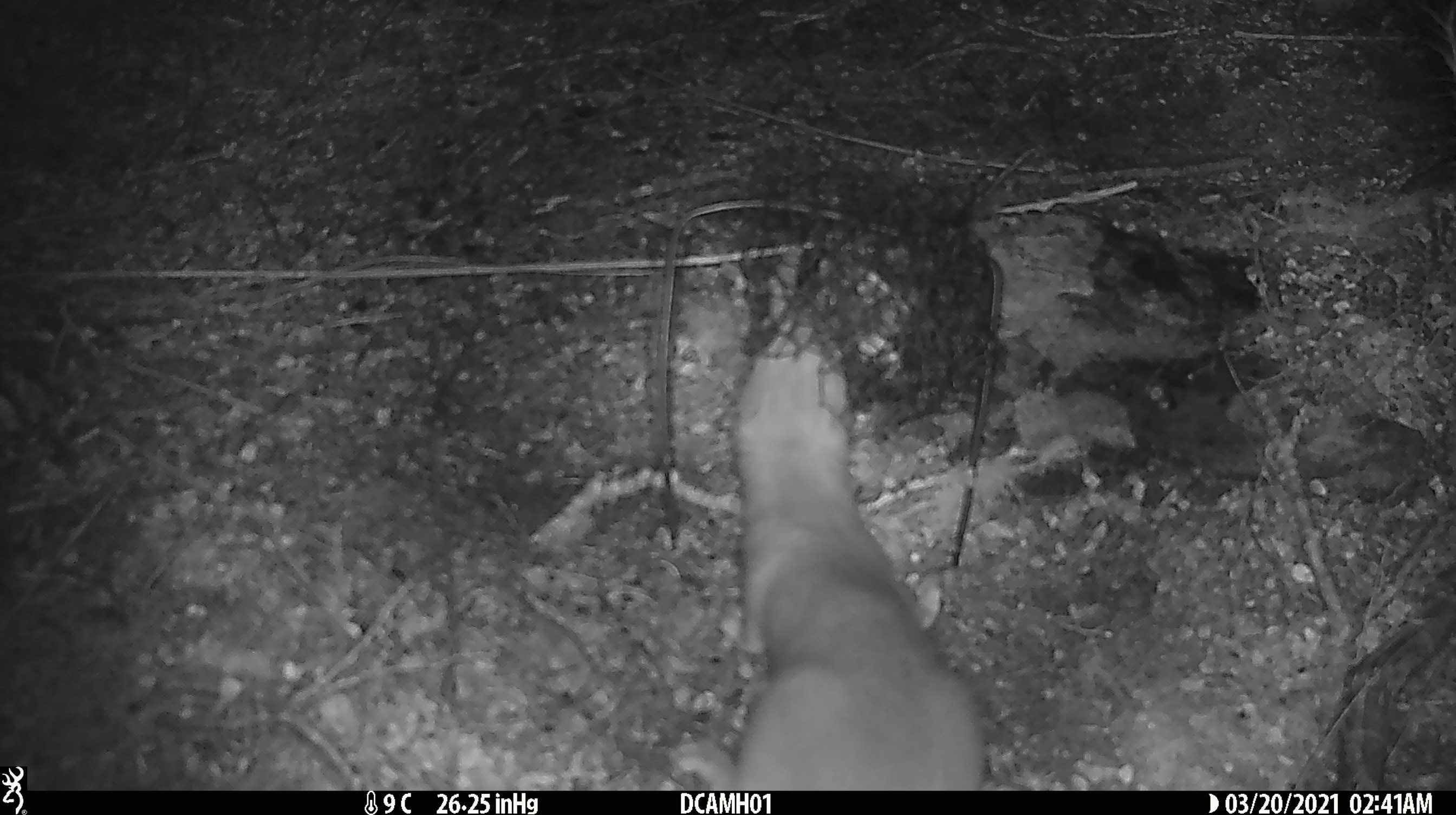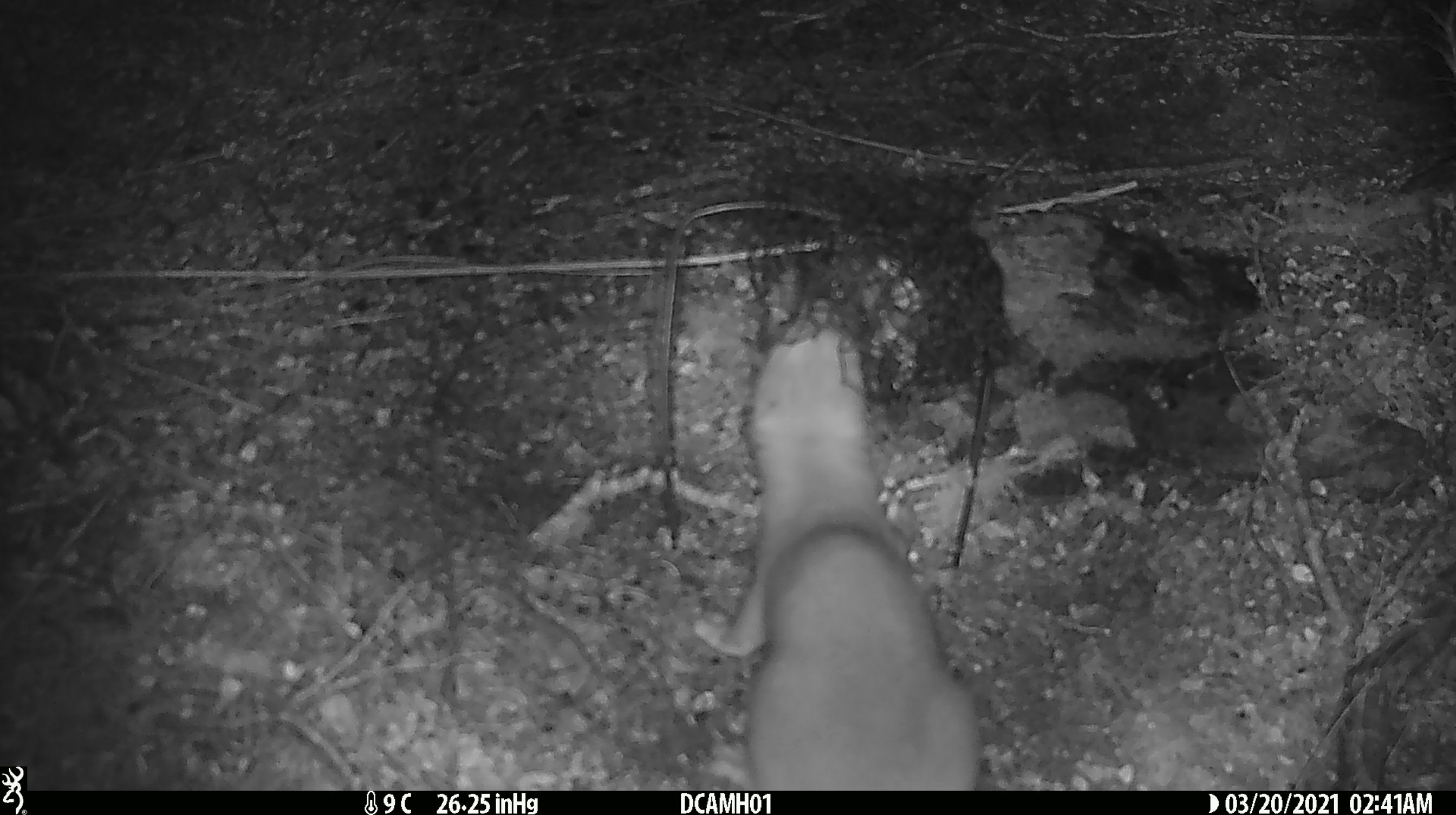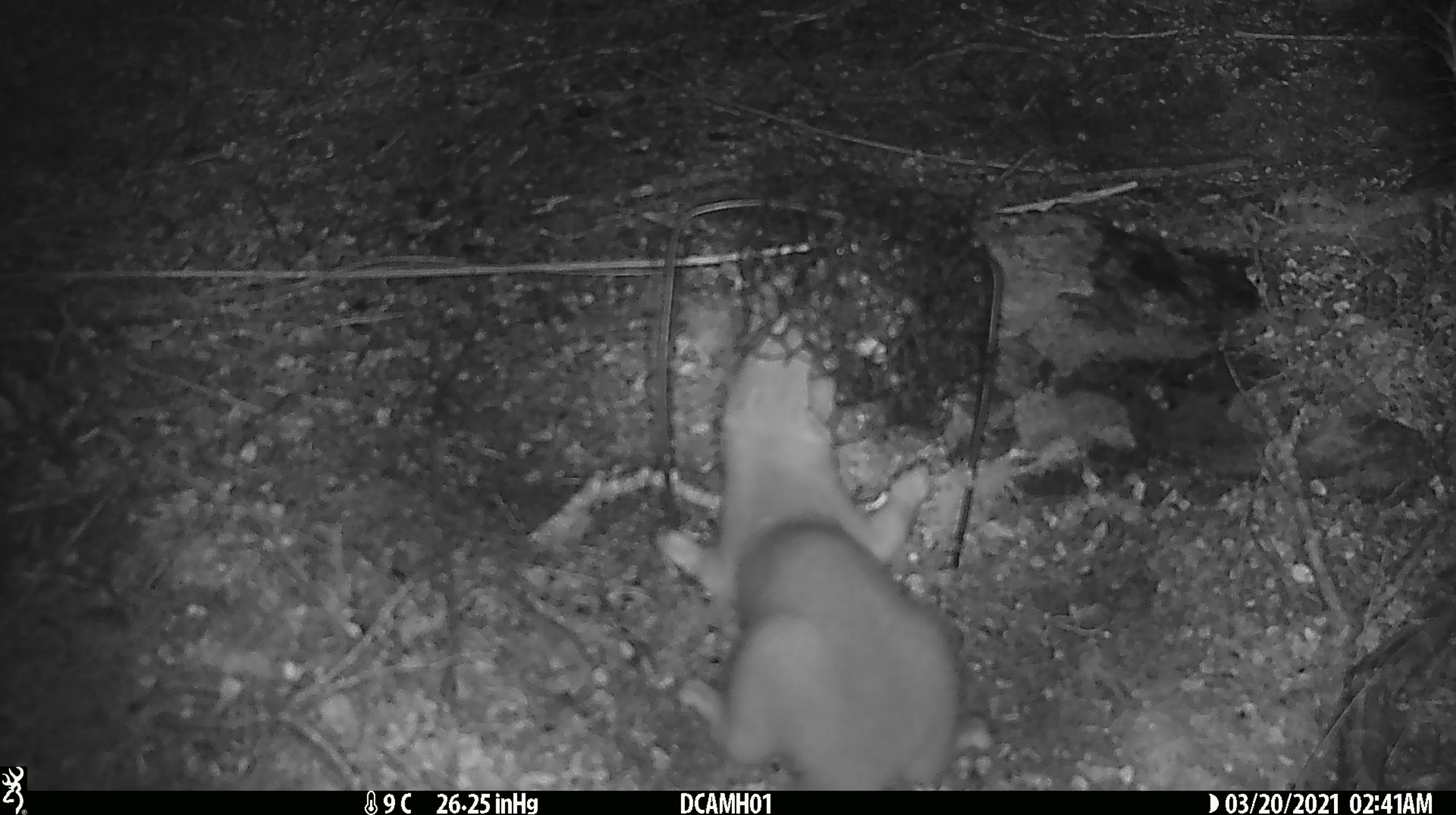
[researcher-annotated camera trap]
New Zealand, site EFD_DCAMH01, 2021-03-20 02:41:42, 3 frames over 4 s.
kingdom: Animalia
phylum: Chordata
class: Mammalia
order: Carnivora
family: Mustelidae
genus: Mustela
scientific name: Mustela erminea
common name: stoat